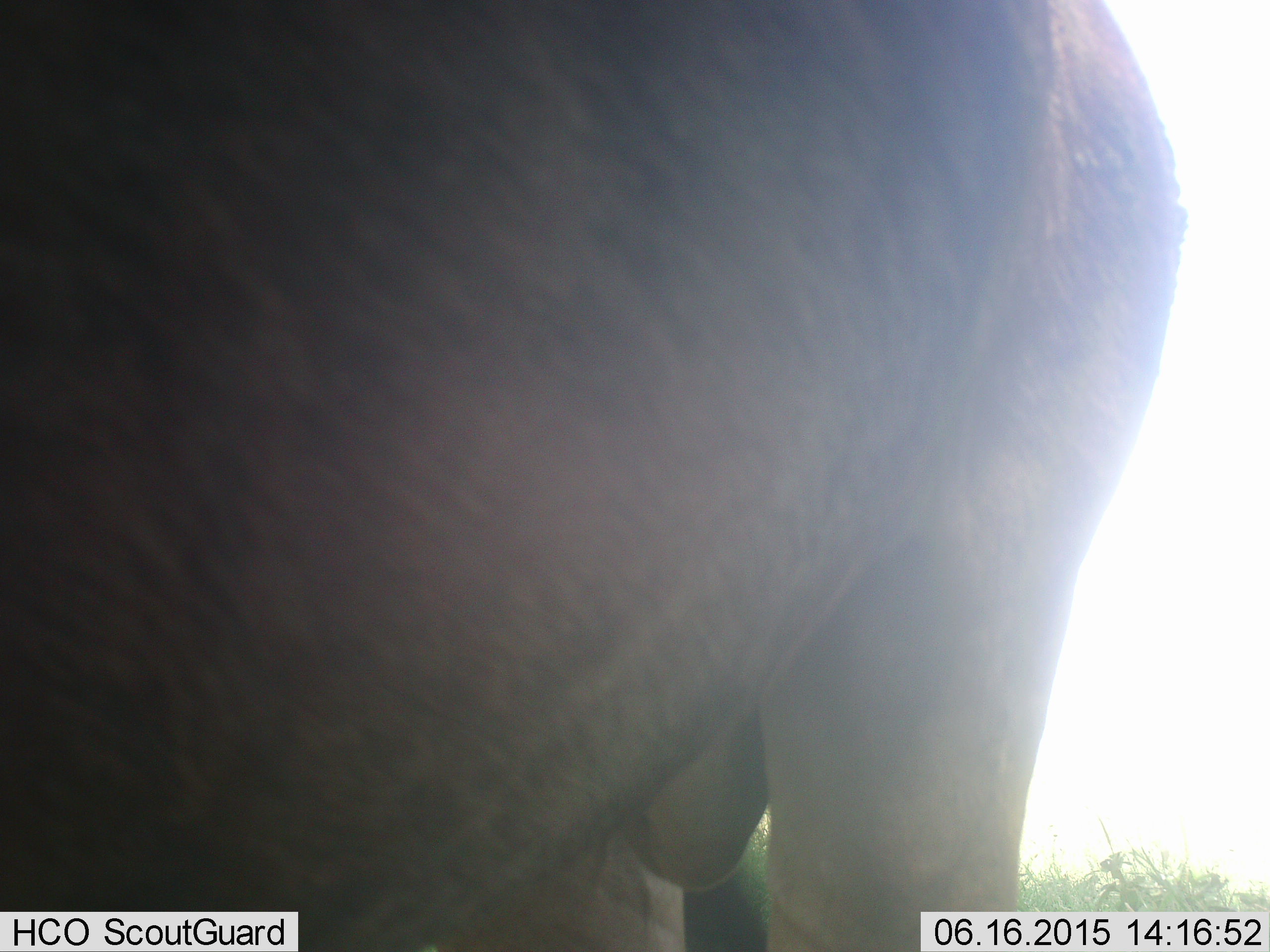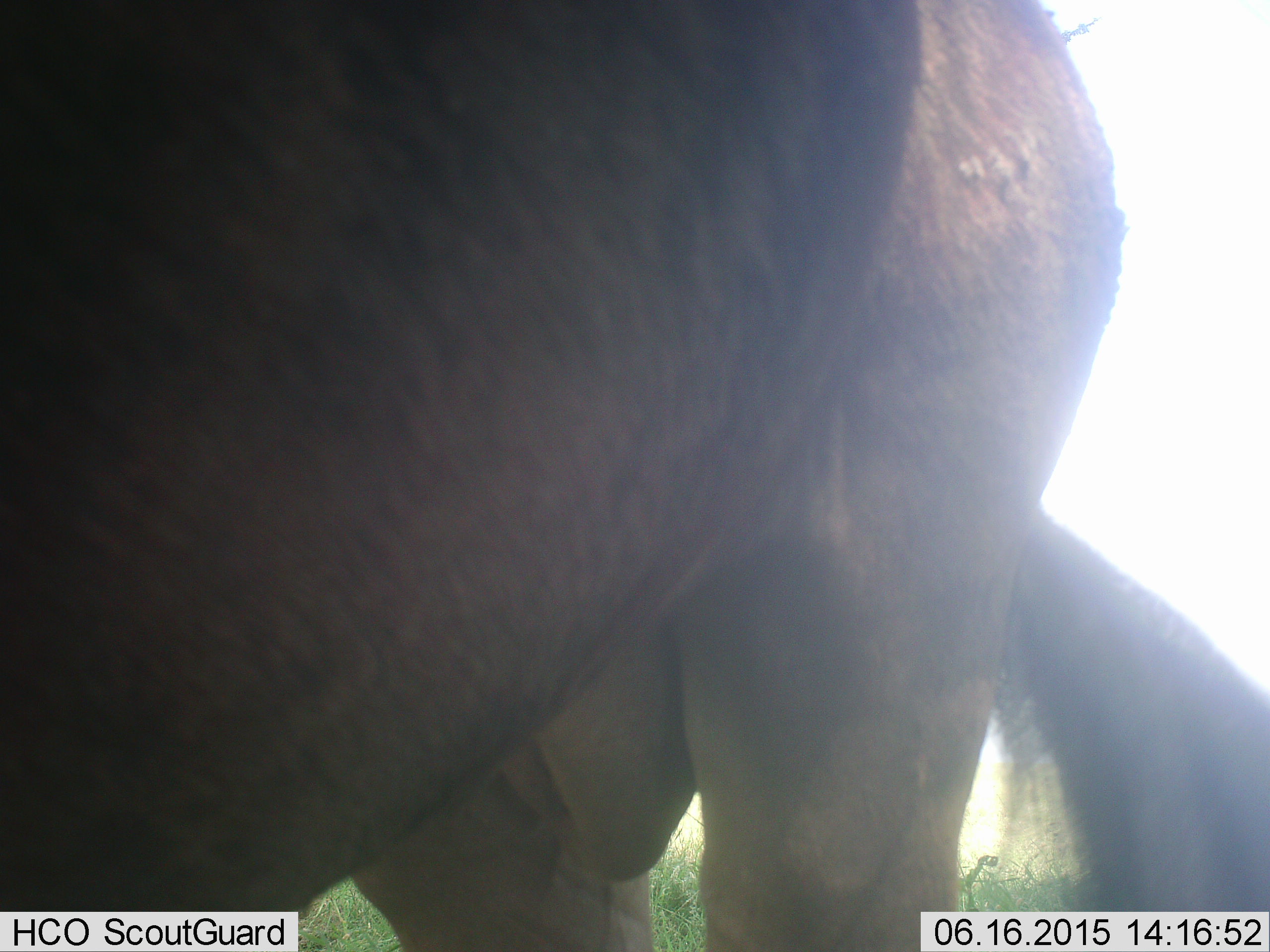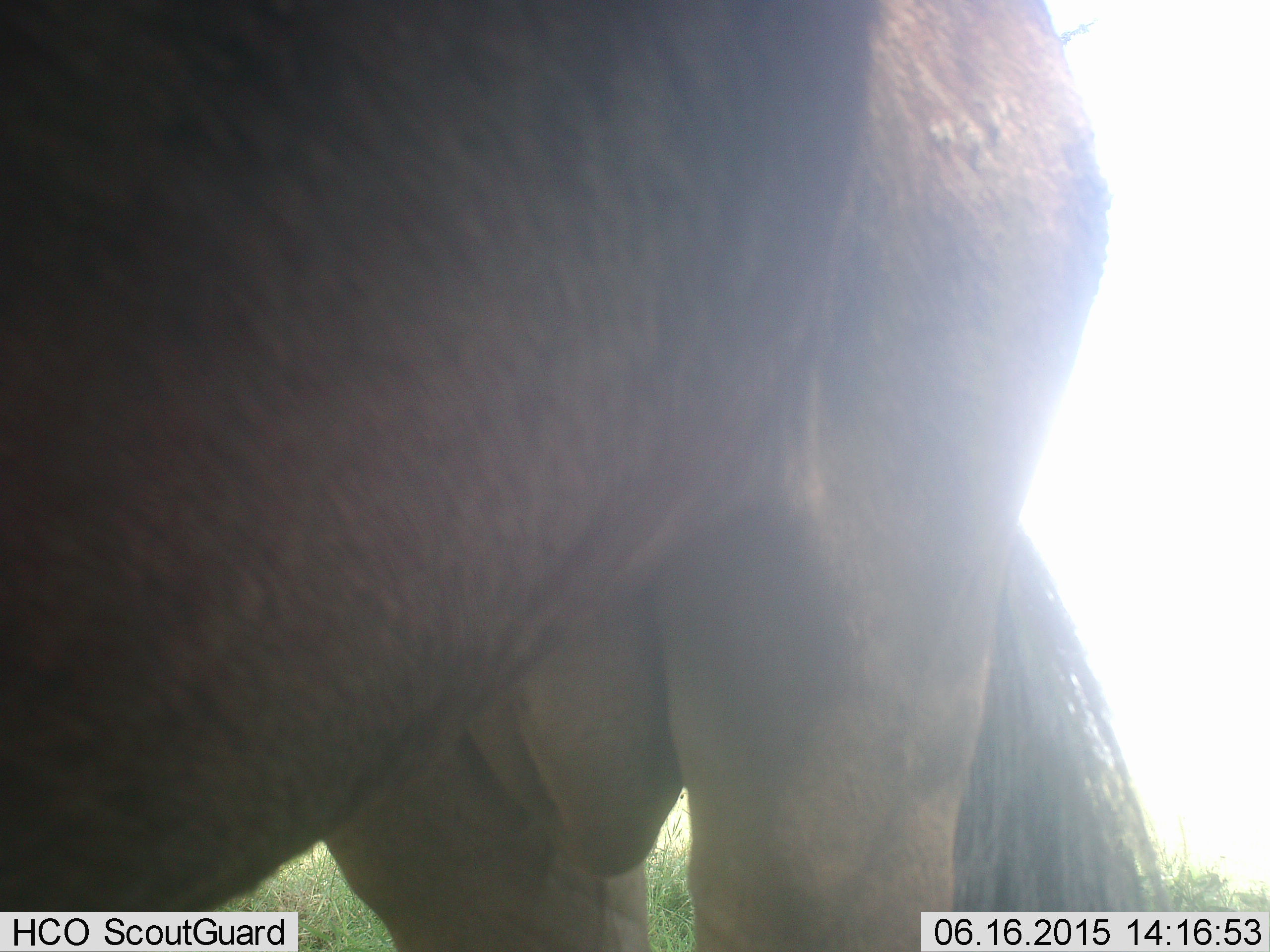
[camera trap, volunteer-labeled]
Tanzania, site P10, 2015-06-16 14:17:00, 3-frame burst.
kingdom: Animalia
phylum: Chordata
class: Mammalia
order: Artiodactyla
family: Bovidae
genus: Connochaetes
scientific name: Connochaetes taurinus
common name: blue wildebeest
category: wildebeest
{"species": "wildebeest (blue wildebeest) (Connochaetes taurinus)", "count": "1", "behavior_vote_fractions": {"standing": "100%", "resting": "0%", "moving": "0%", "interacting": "0%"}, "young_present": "0%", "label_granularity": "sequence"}